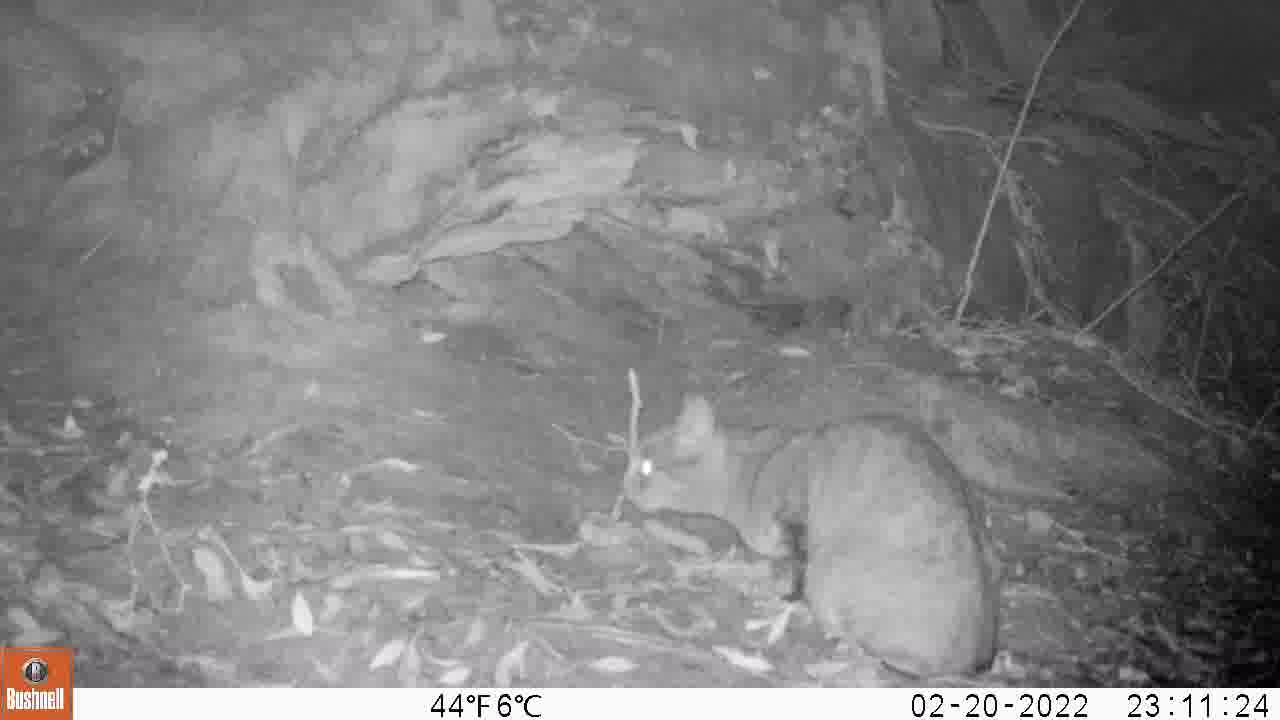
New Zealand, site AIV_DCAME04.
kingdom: Animalia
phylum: Chordata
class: Mammalia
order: Carnivora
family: Felidae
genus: Felis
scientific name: Felis catus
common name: domestic cat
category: cat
Cat (domestic cat) (Felis catus).